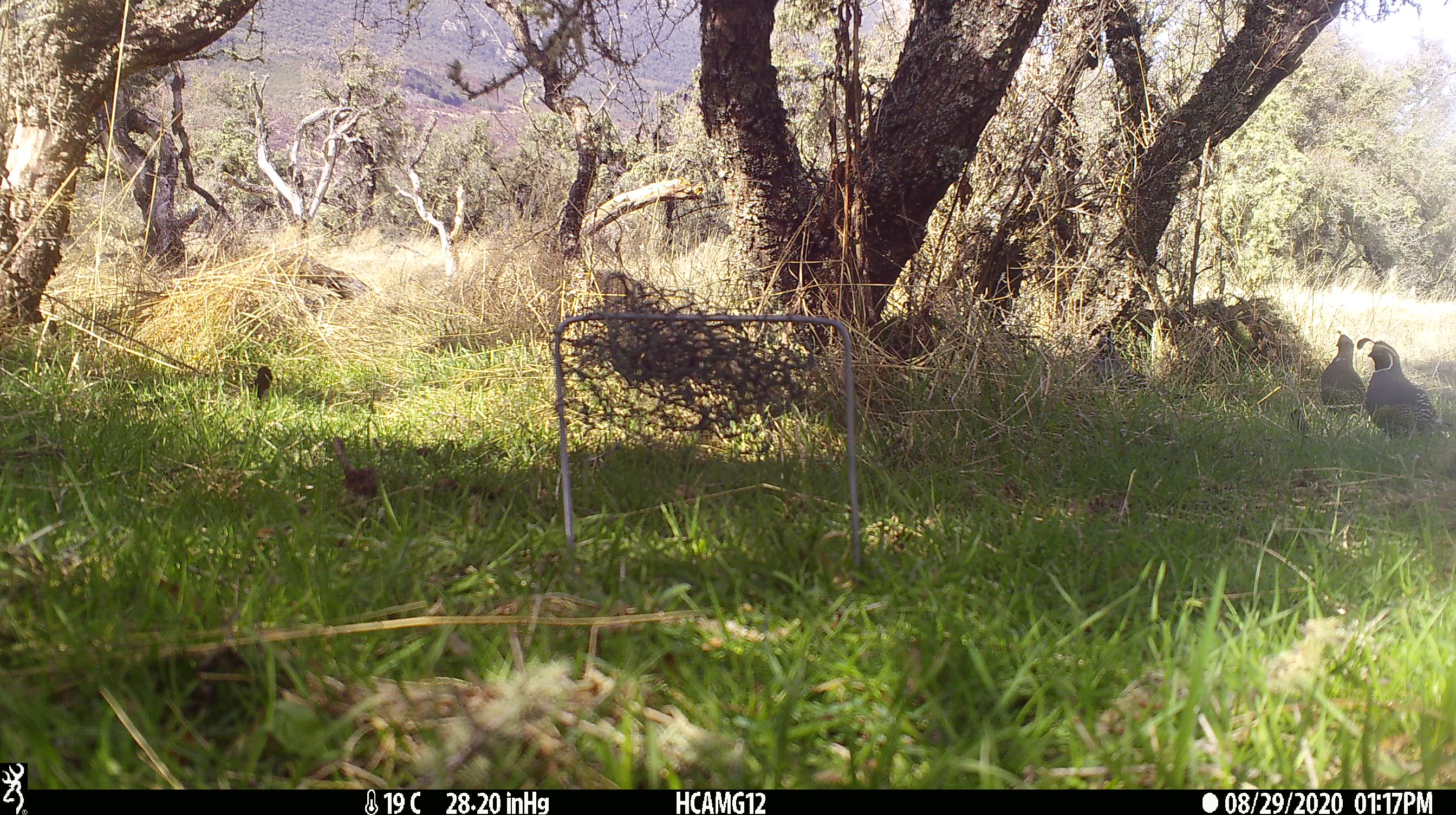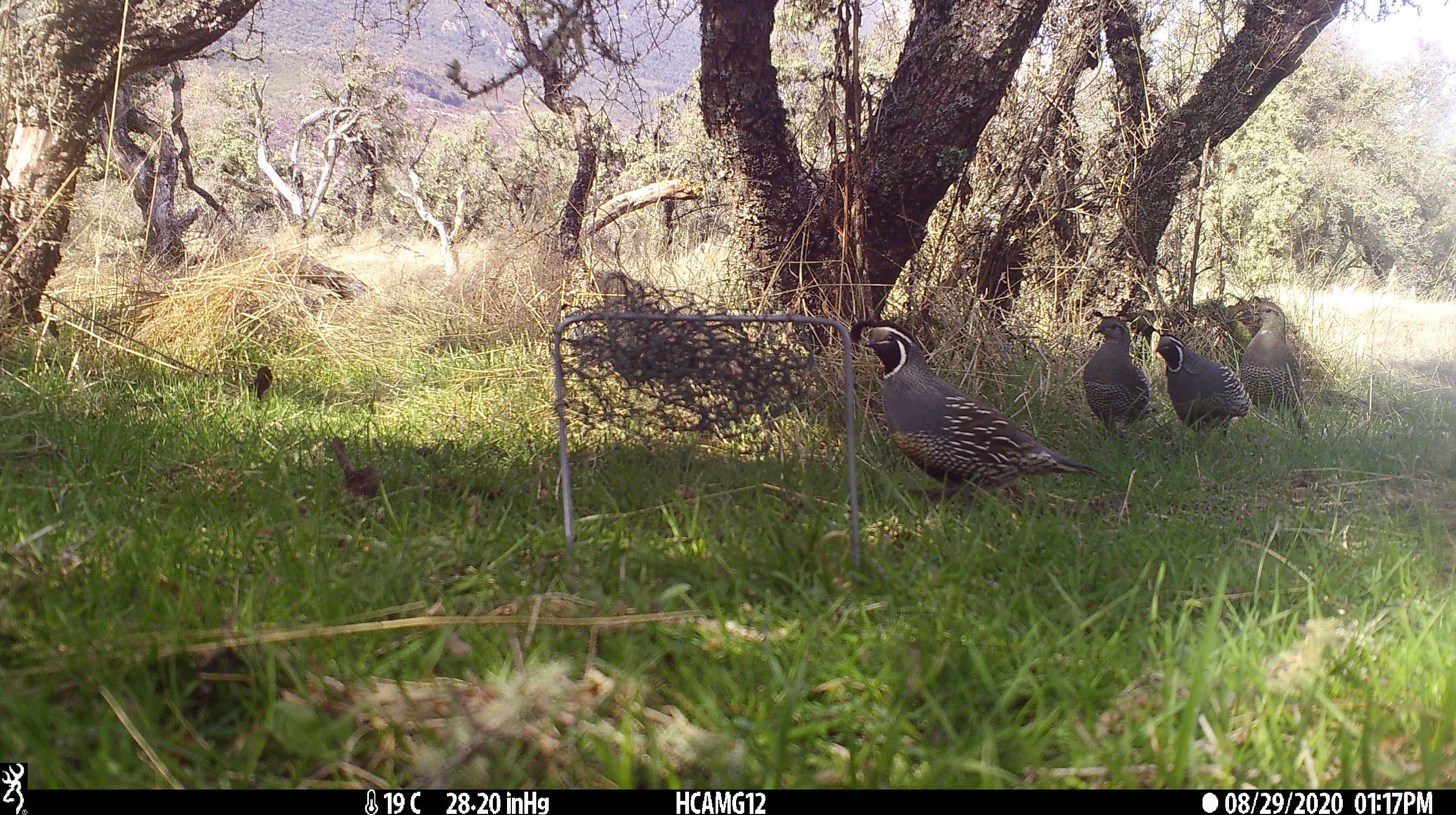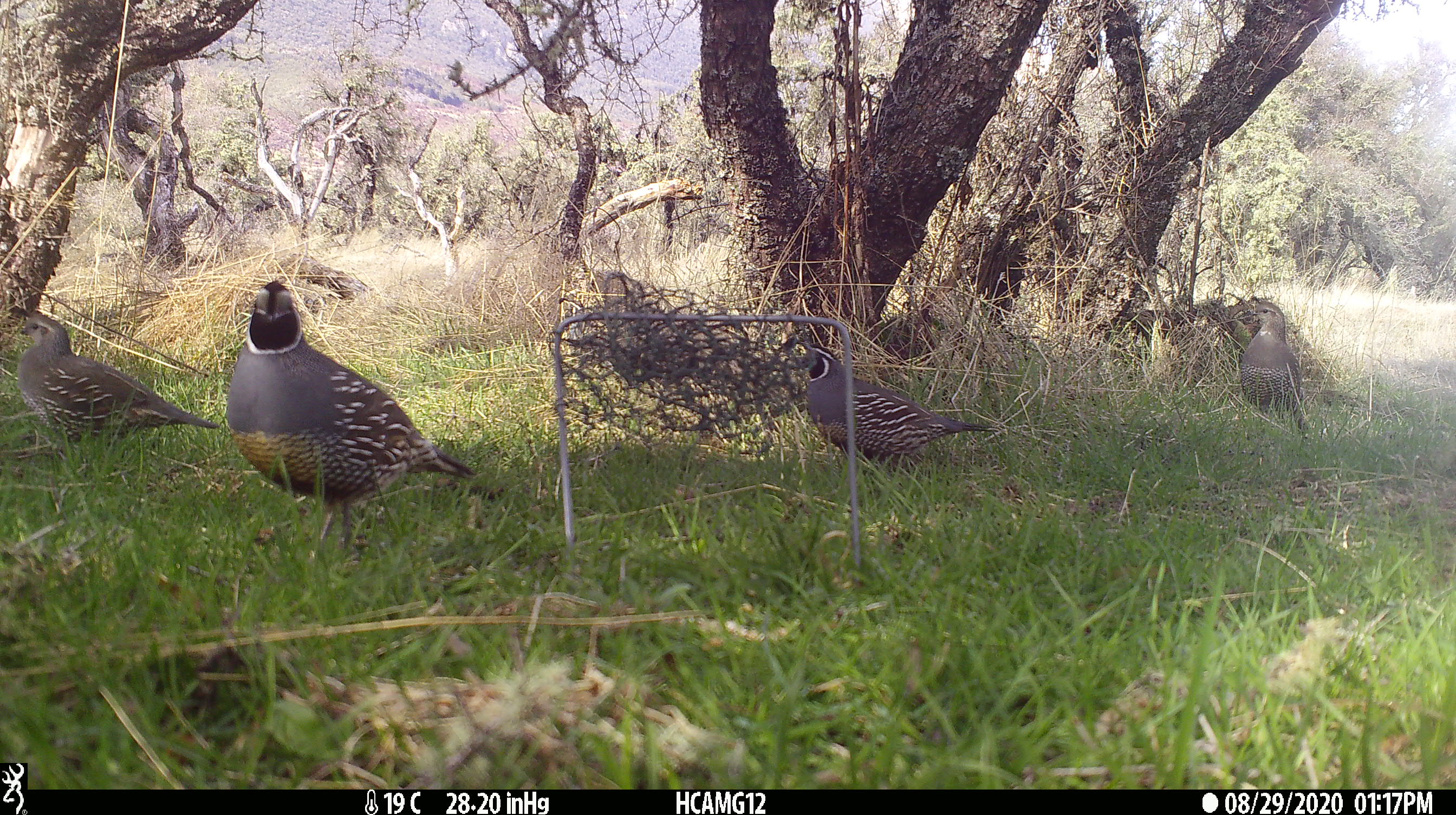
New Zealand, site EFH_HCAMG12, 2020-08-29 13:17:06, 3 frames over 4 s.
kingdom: Animalia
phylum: Chordata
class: Aves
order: Galliformes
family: Odontophoridae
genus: Callipepla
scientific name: Callipepla californica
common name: california quail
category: quail california